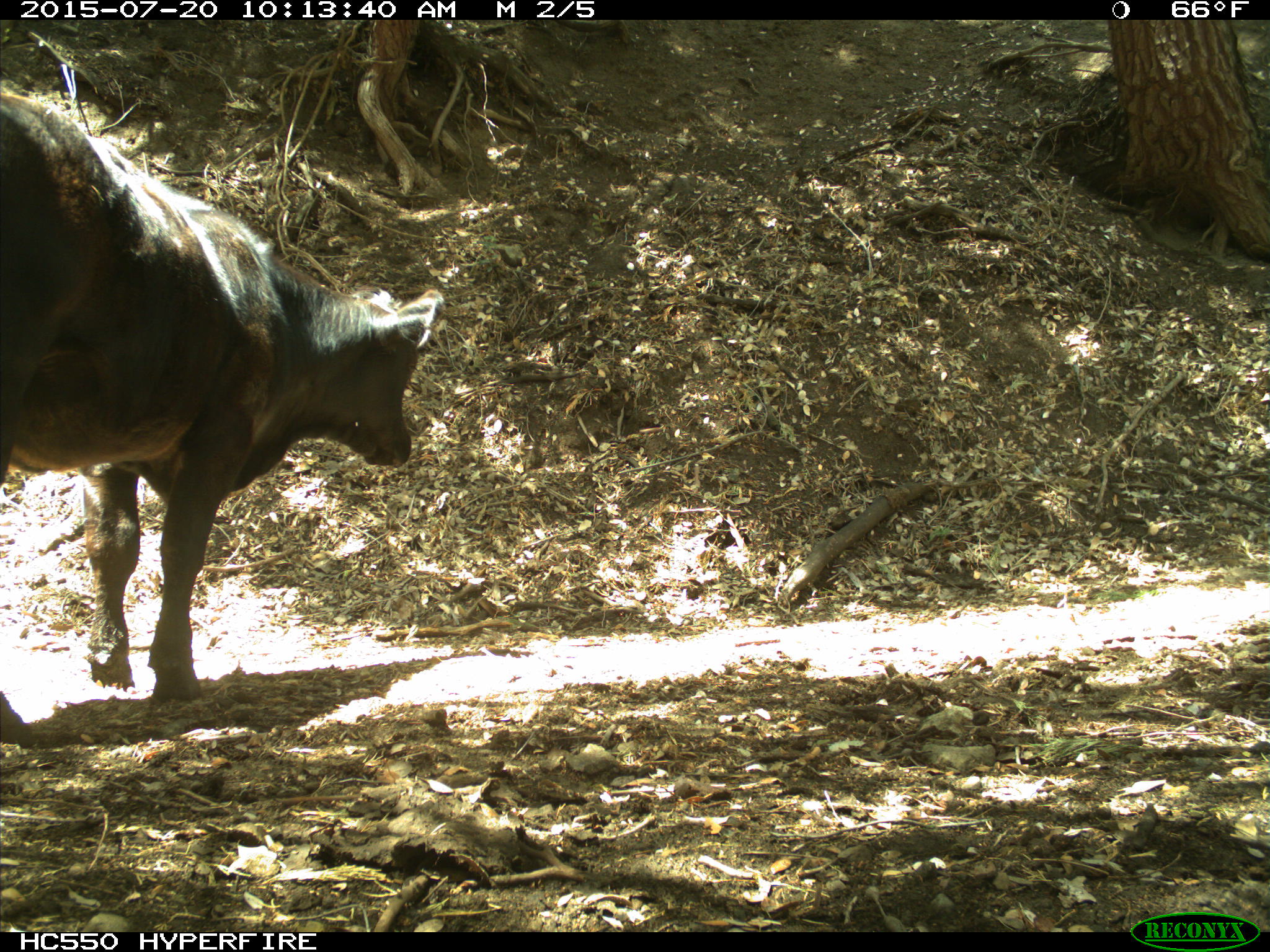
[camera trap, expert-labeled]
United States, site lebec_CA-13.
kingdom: Animalia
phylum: Chordata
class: Mammalia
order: Artiodactyla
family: Bovidae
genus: Bos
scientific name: Bos taurus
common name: domestic cow